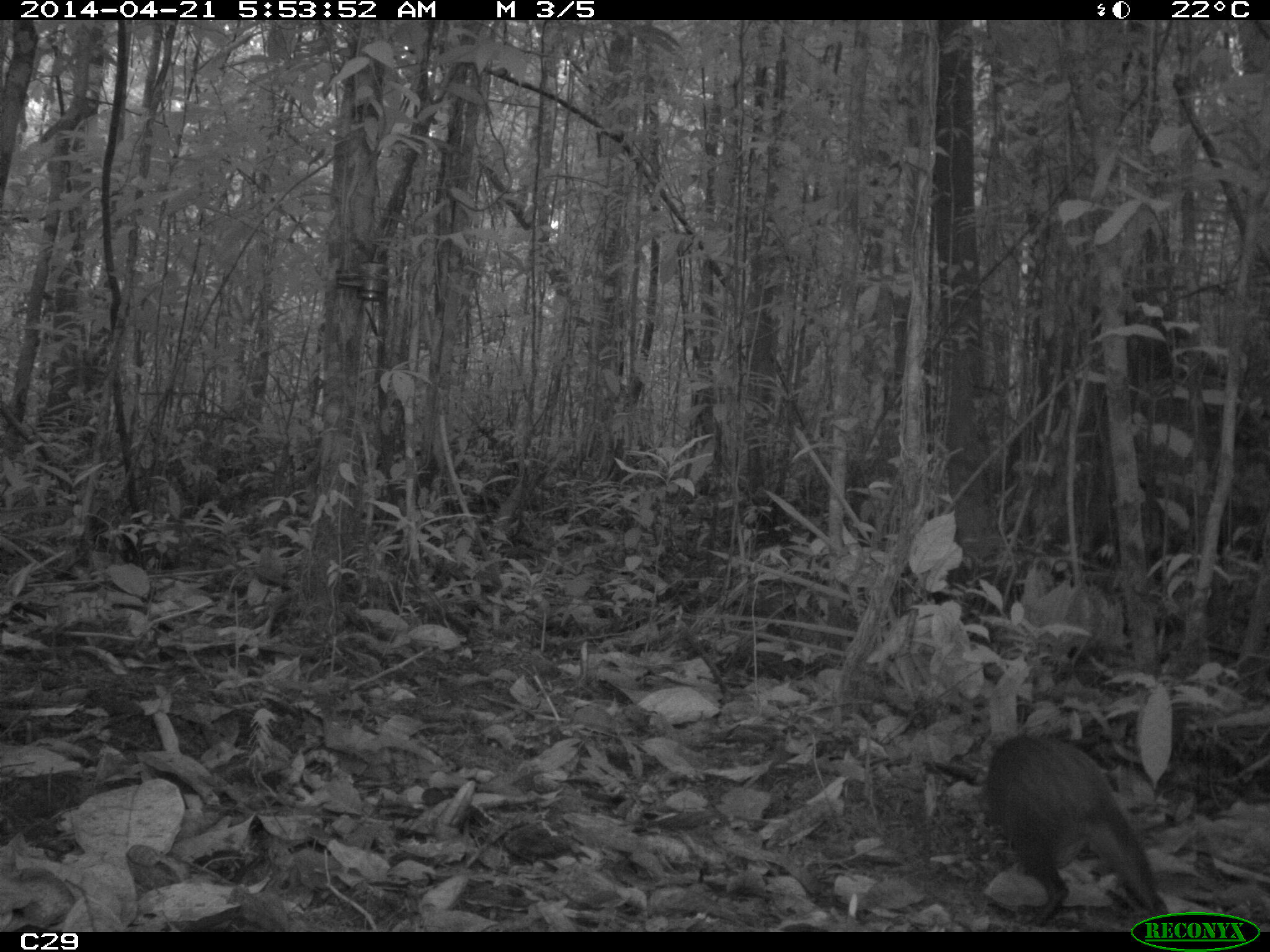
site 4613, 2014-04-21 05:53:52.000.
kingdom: Animalia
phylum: Chordata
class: Mammalia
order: Rodentia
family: Dasyproctidae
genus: Dasyprocta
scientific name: Dasyprocta leporina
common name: red-rumped agouti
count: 1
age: adult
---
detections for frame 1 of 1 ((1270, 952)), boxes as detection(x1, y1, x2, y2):
dasyprocta leporina: detection(982, 732, 1169, 927)